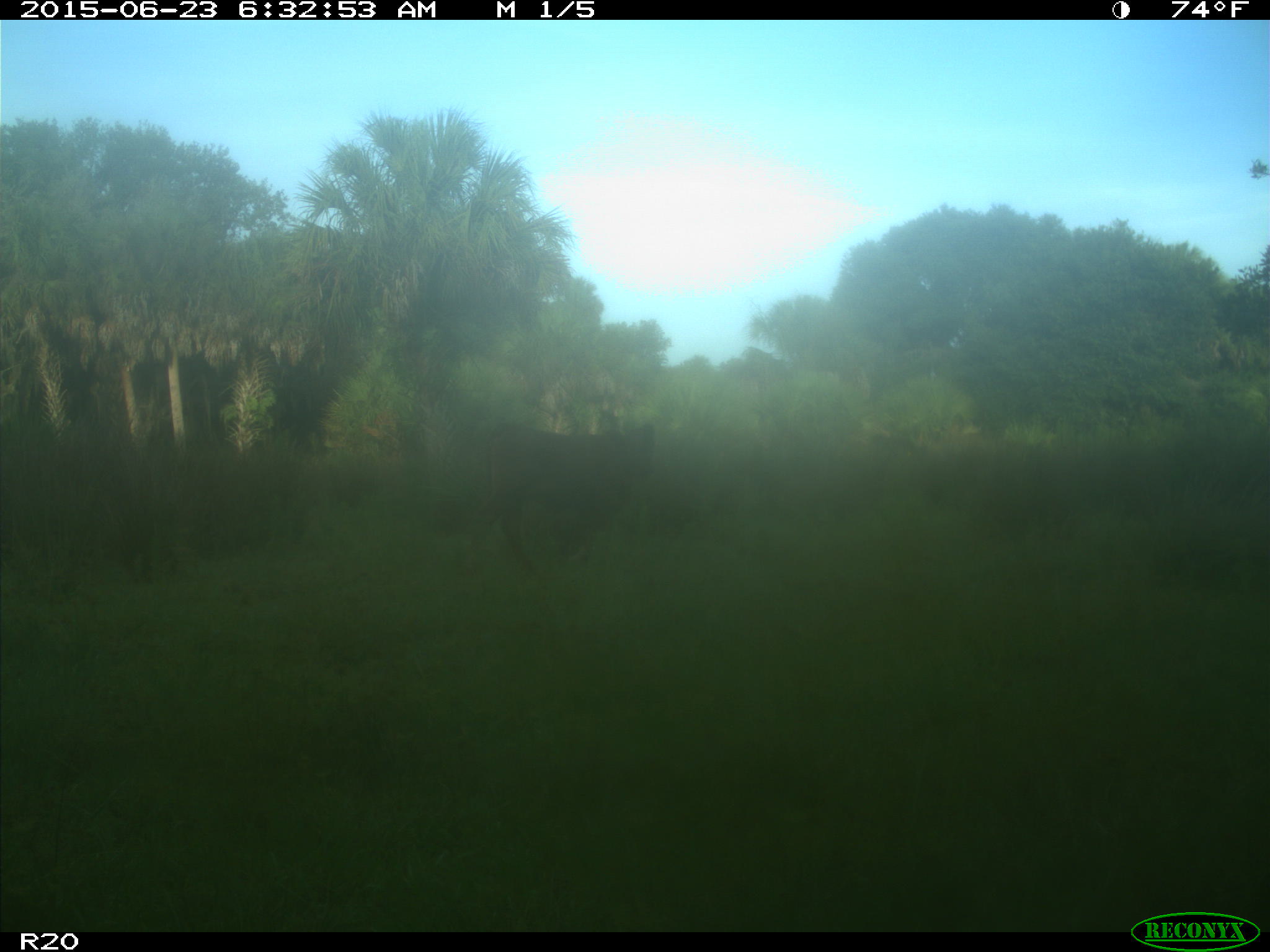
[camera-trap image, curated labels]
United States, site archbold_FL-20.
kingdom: Animalia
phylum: Chordata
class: Mammalia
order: Artiodactyla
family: Bovidae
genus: Bos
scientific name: Bos taurus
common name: domestic cow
Bos taurus (domestic cow).